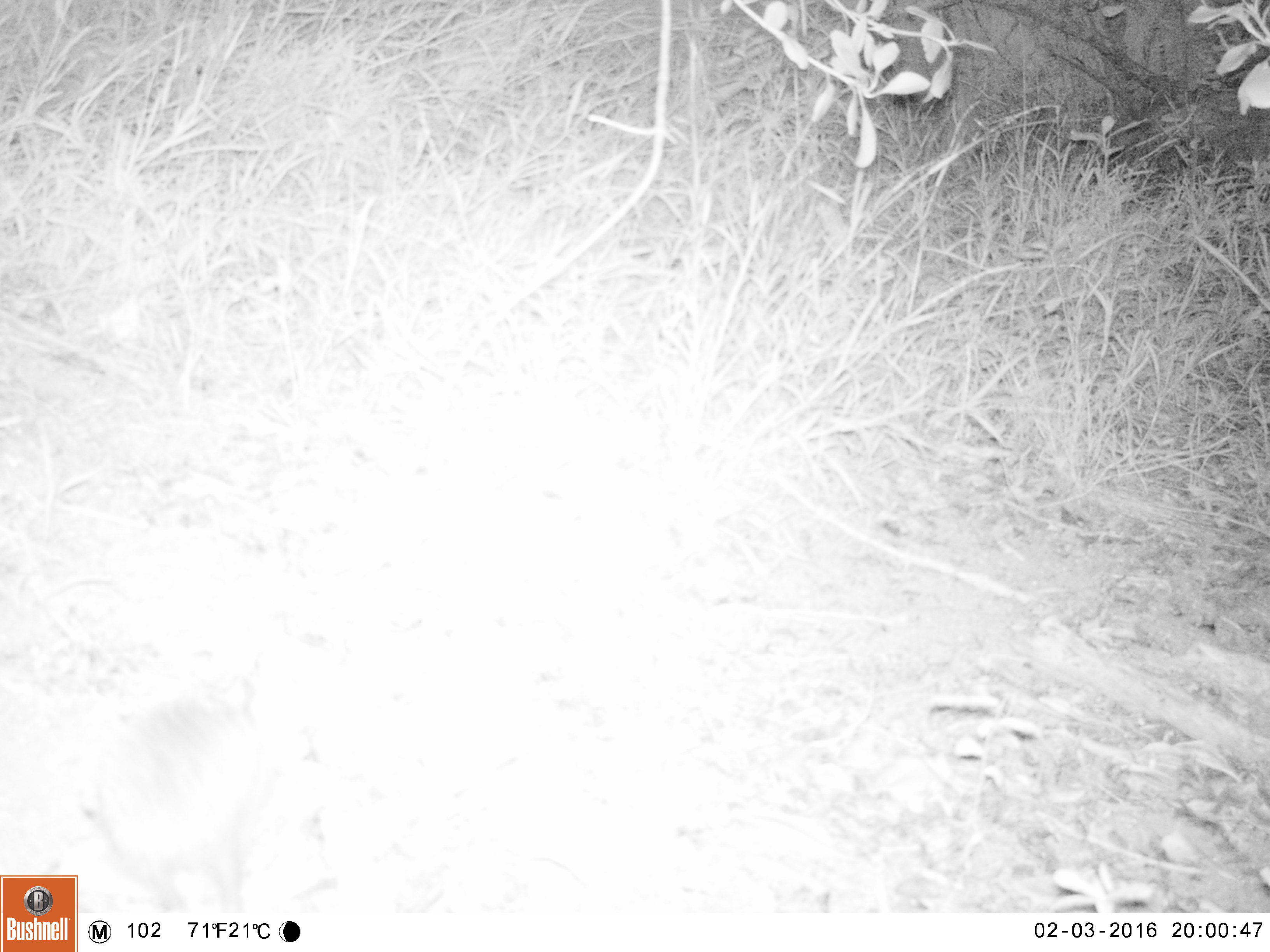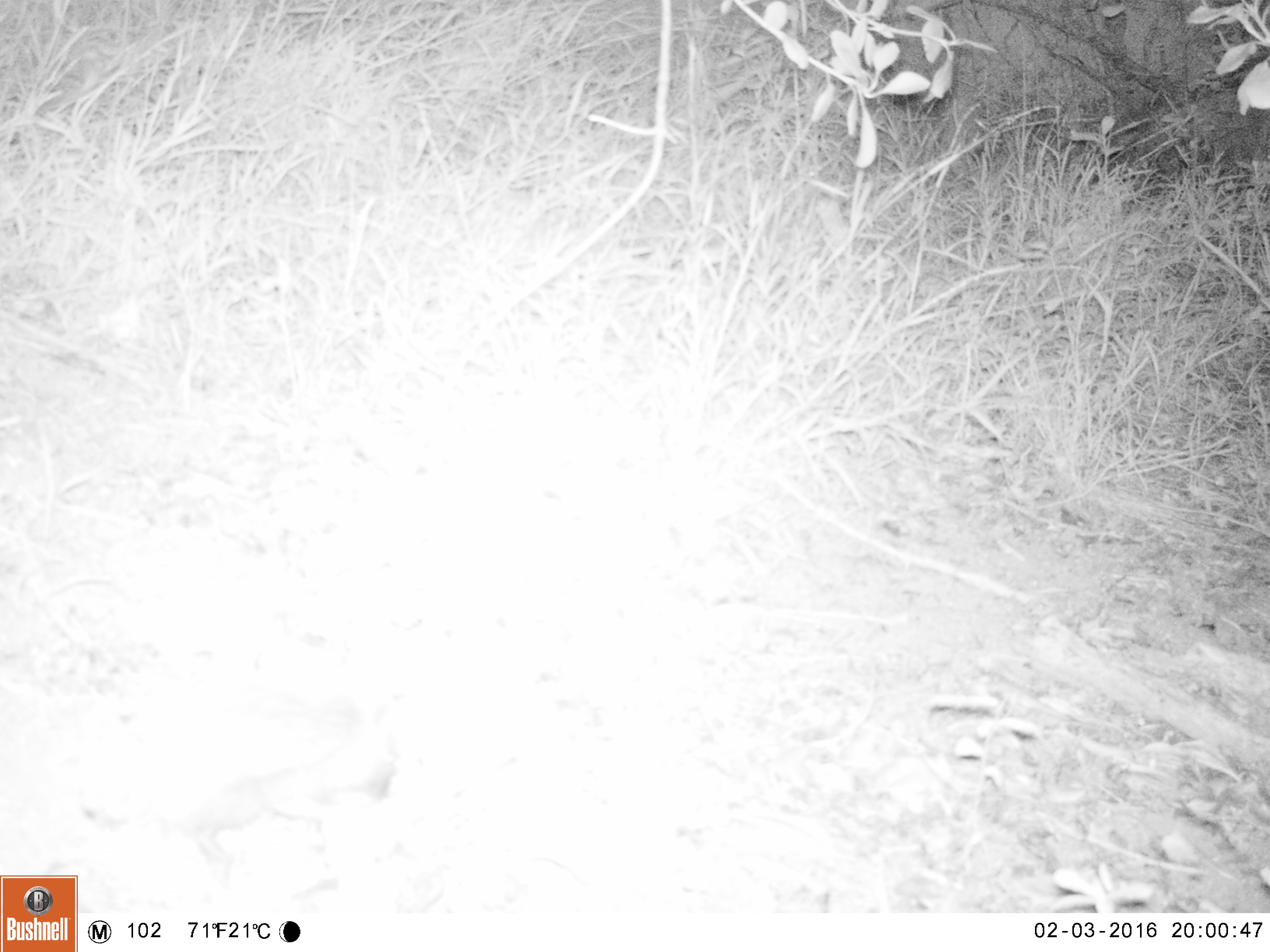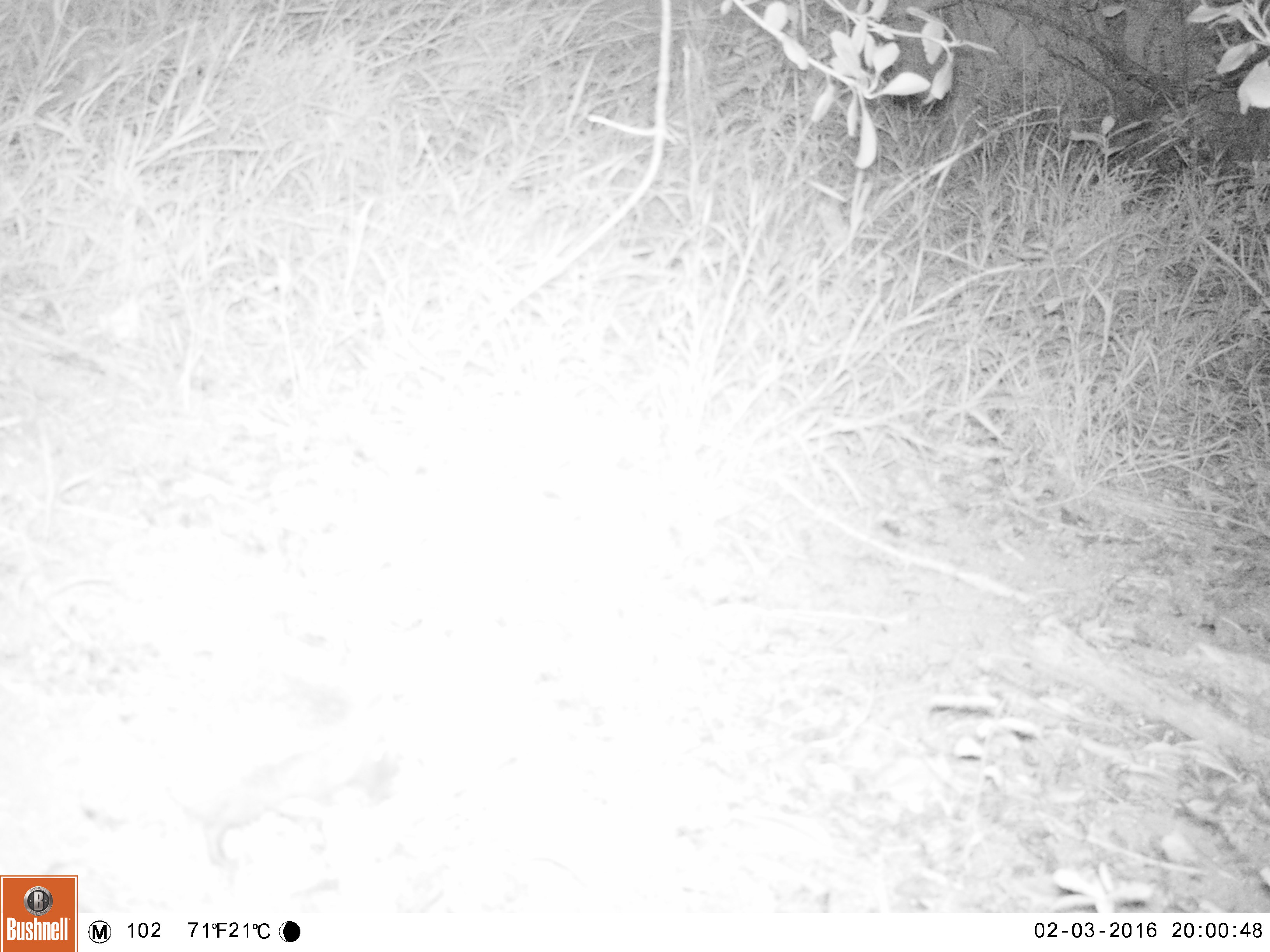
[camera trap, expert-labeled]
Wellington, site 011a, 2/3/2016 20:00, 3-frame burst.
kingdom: Animalia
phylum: Chordata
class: Mammalia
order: Eulipotyphla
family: Erinaceidae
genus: Erinaceus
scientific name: Erinaceus europaeus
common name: hedgehog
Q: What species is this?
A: Hedgehog (Erinaceus europaeus).